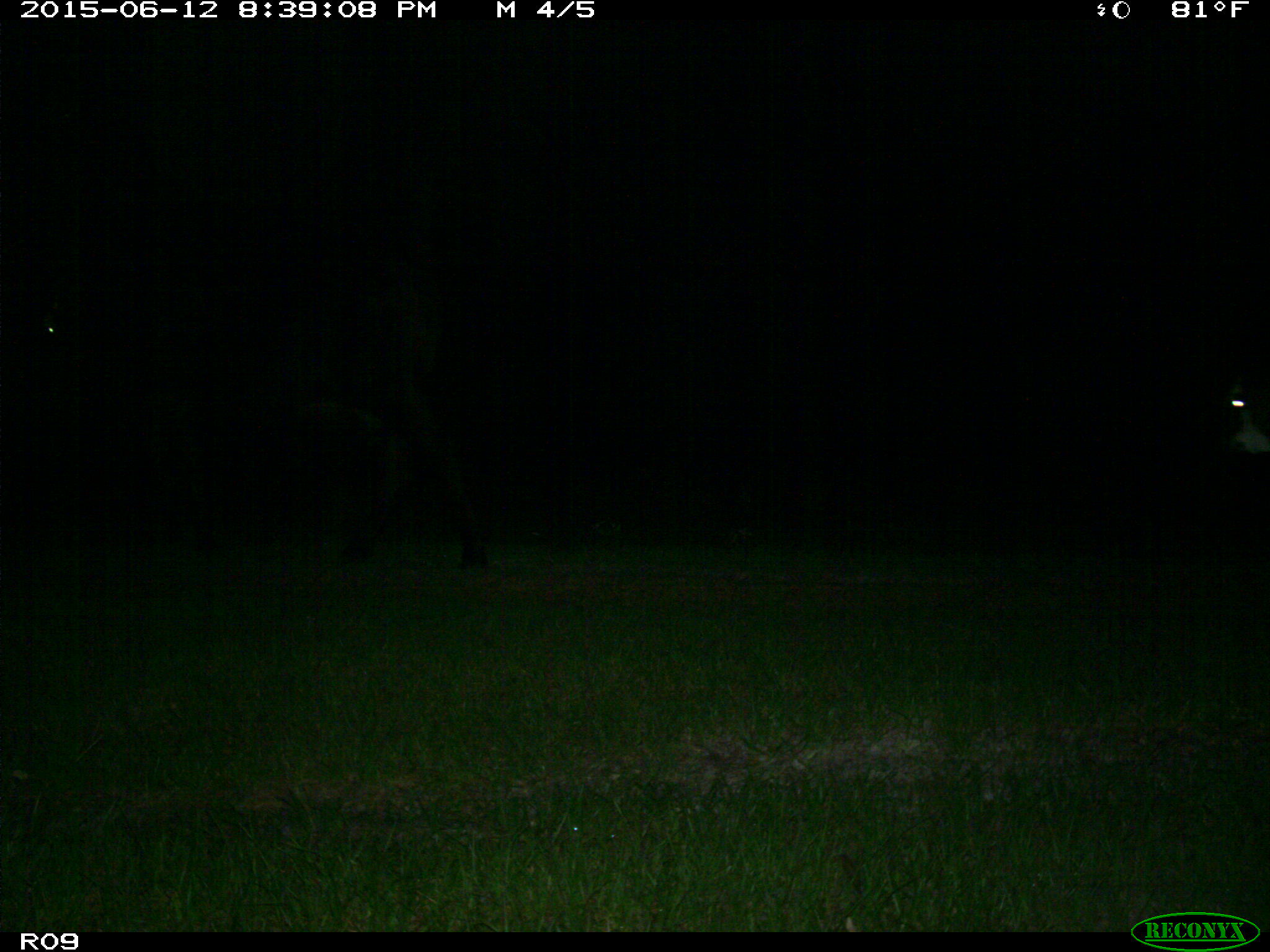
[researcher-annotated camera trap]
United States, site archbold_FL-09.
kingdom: Animalia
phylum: Chordata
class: Mammalia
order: Artiodactyla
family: Bovidae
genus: Bos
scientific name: Bos taurus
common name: domestic cow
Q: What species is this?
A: Bos taurus (domestic cow).